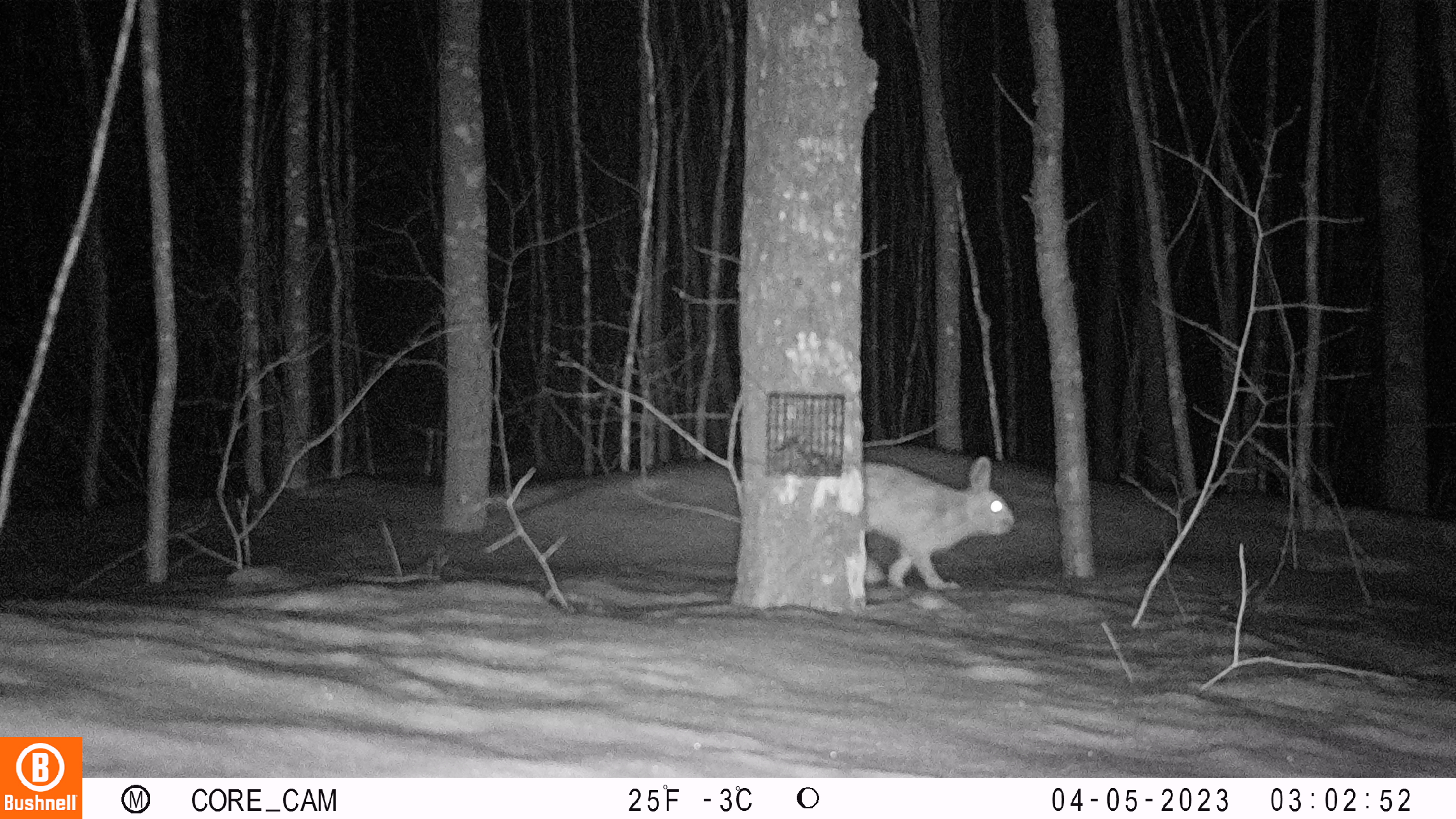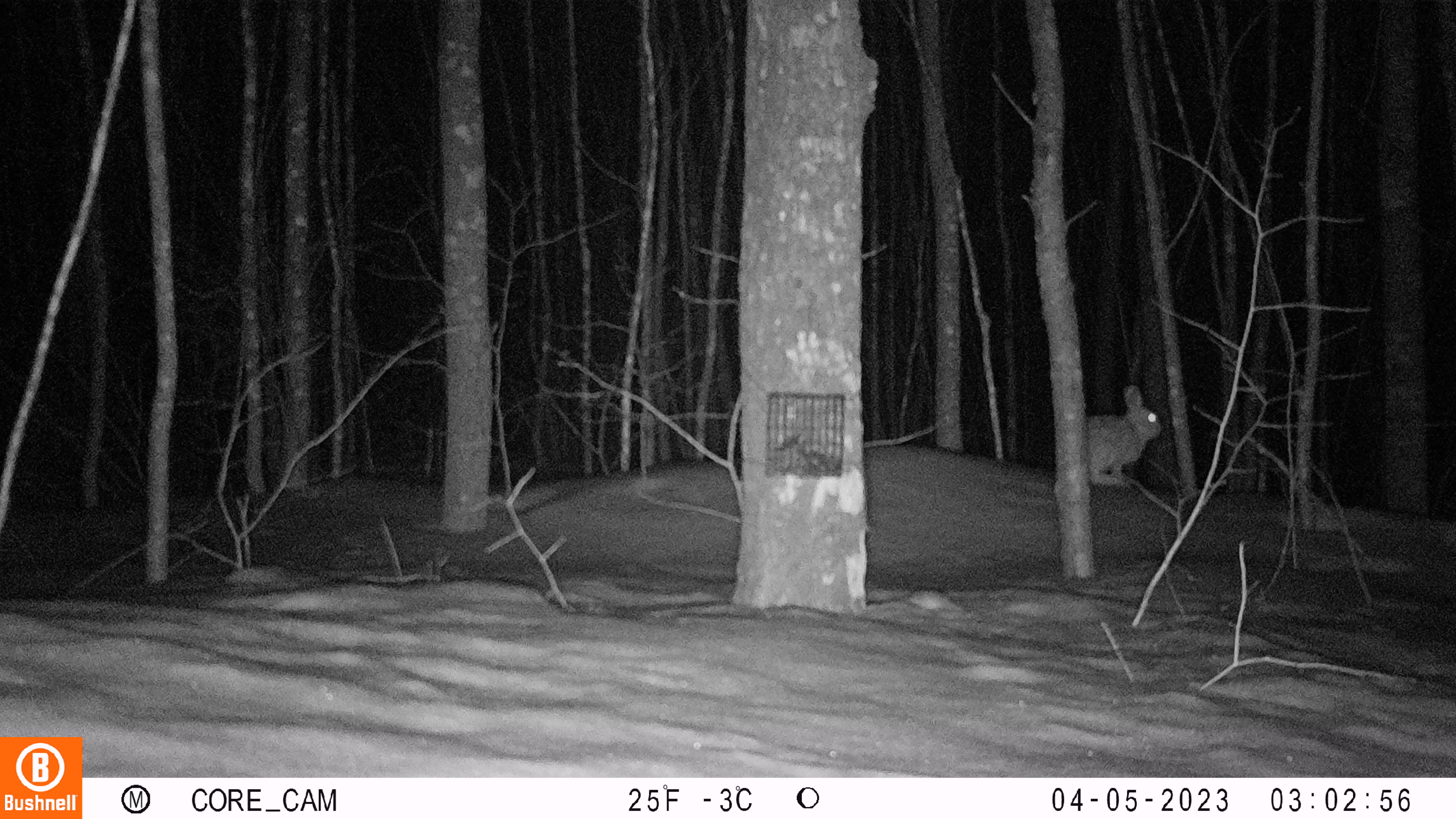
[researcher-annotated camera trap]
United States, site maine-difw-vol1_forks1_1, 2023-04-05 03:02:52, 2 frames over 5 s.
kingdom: Animalia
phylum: Chordata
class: Mammalia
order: Lagomorpha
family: Leporidae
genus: Lepus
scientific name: Lepus americanus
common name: snowshoe hare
Snowshoe hare (Lepus americanus).